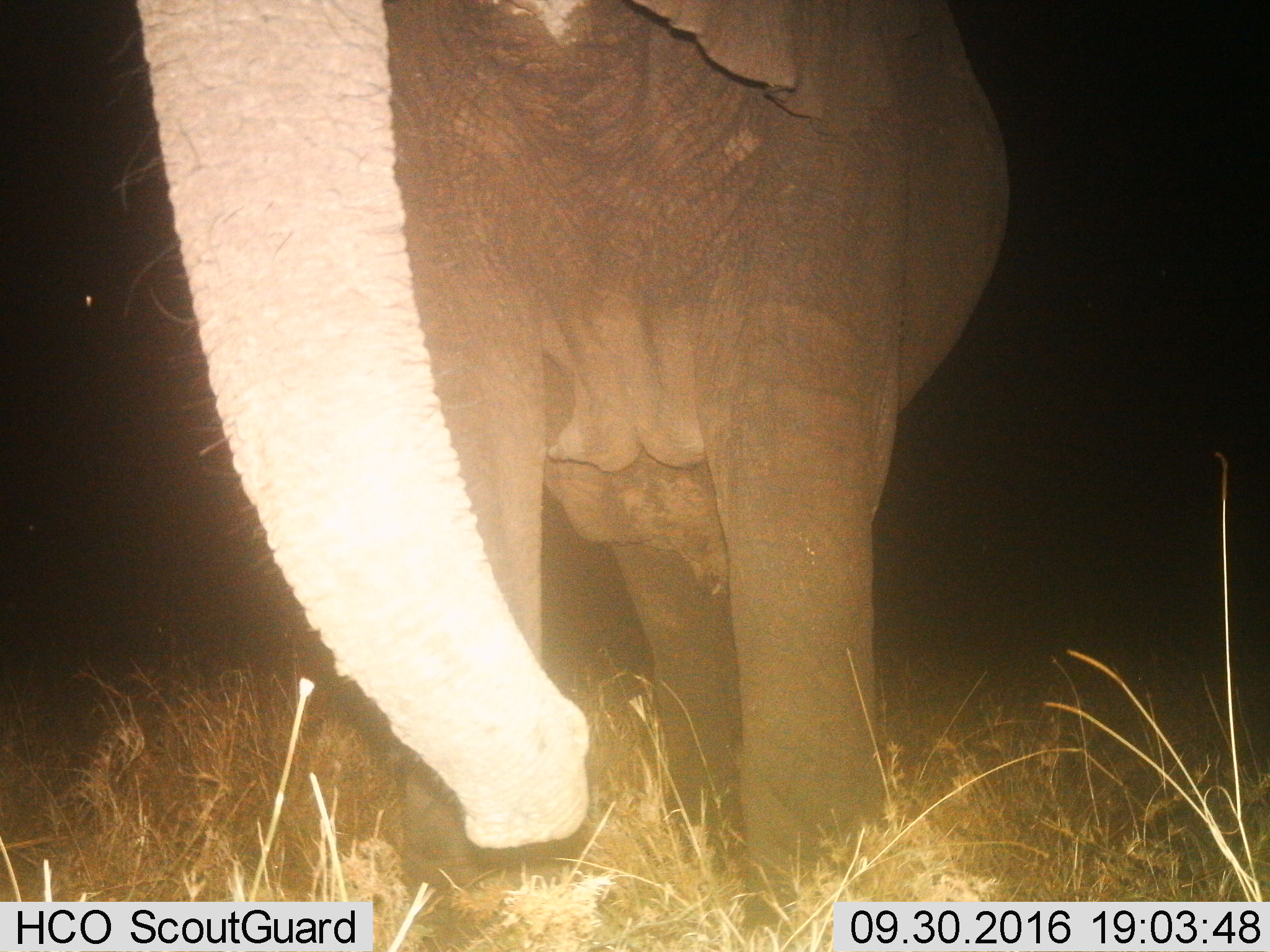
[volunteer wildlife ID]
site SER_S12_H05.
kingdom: Animalia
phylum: Chordata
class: Mammalia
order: Proboscidea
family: Elephantidae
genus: Loxodonta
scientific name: Loxodonta africana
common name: african bush elephant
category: elephant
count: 1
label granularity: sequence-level